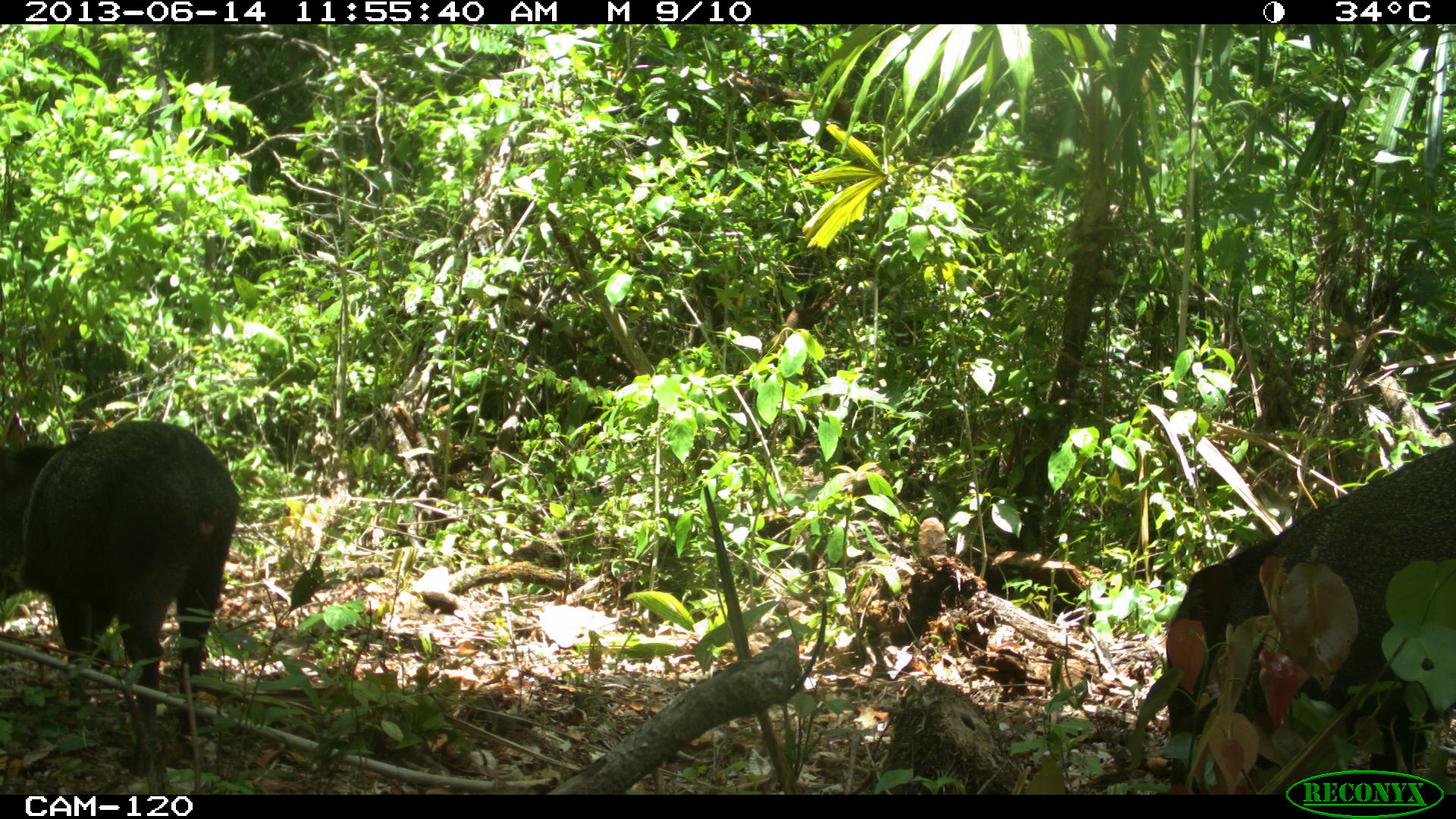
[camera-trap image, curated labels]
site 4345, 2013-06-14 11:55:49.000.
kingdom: Animalia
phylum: Chordata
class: Mammalia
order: Artiodactyla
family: Tayassuidae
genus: Pecari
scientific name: Pecari tajacu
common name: collared peccary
Pecari tajacu (collared peccary), count 3.